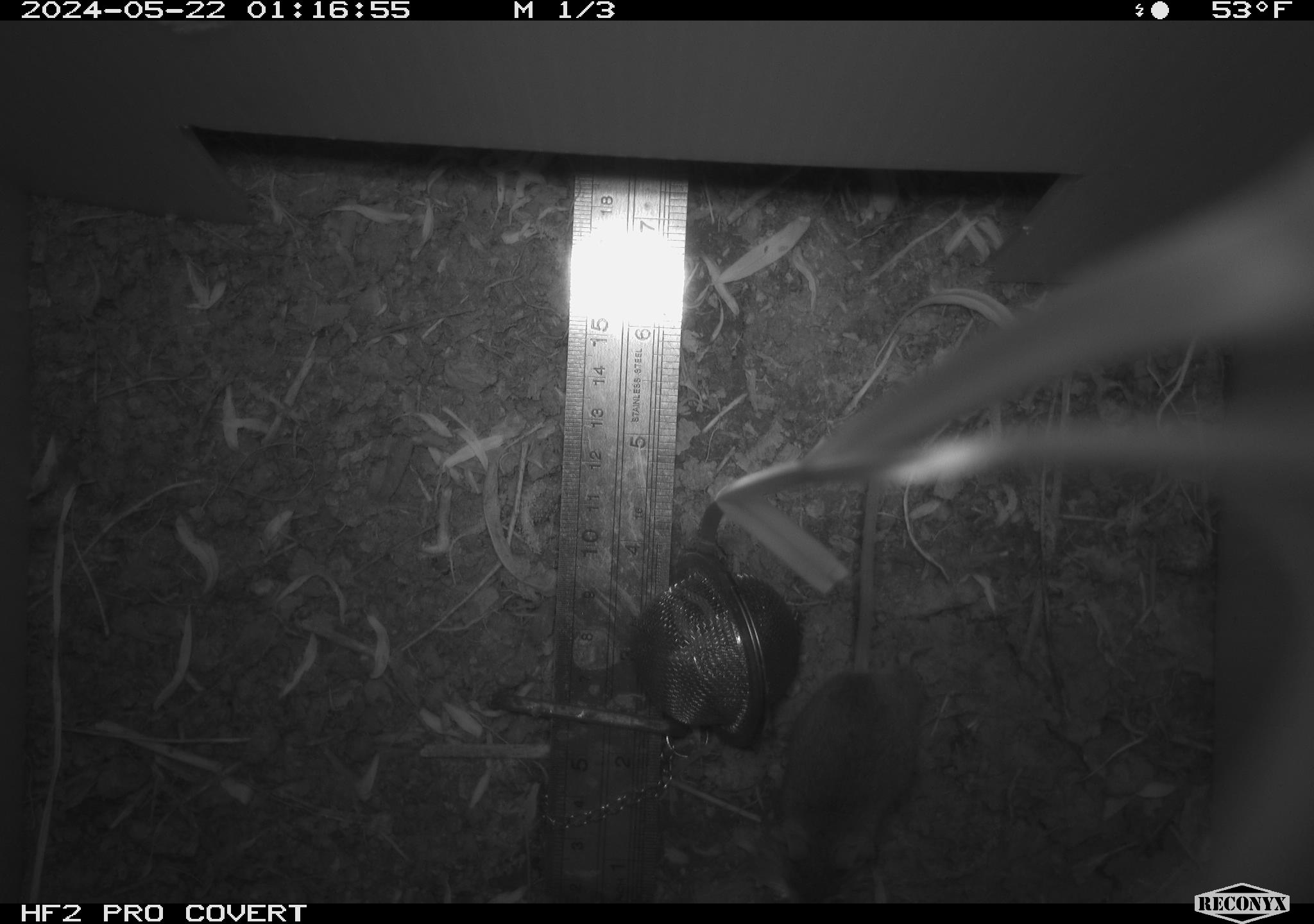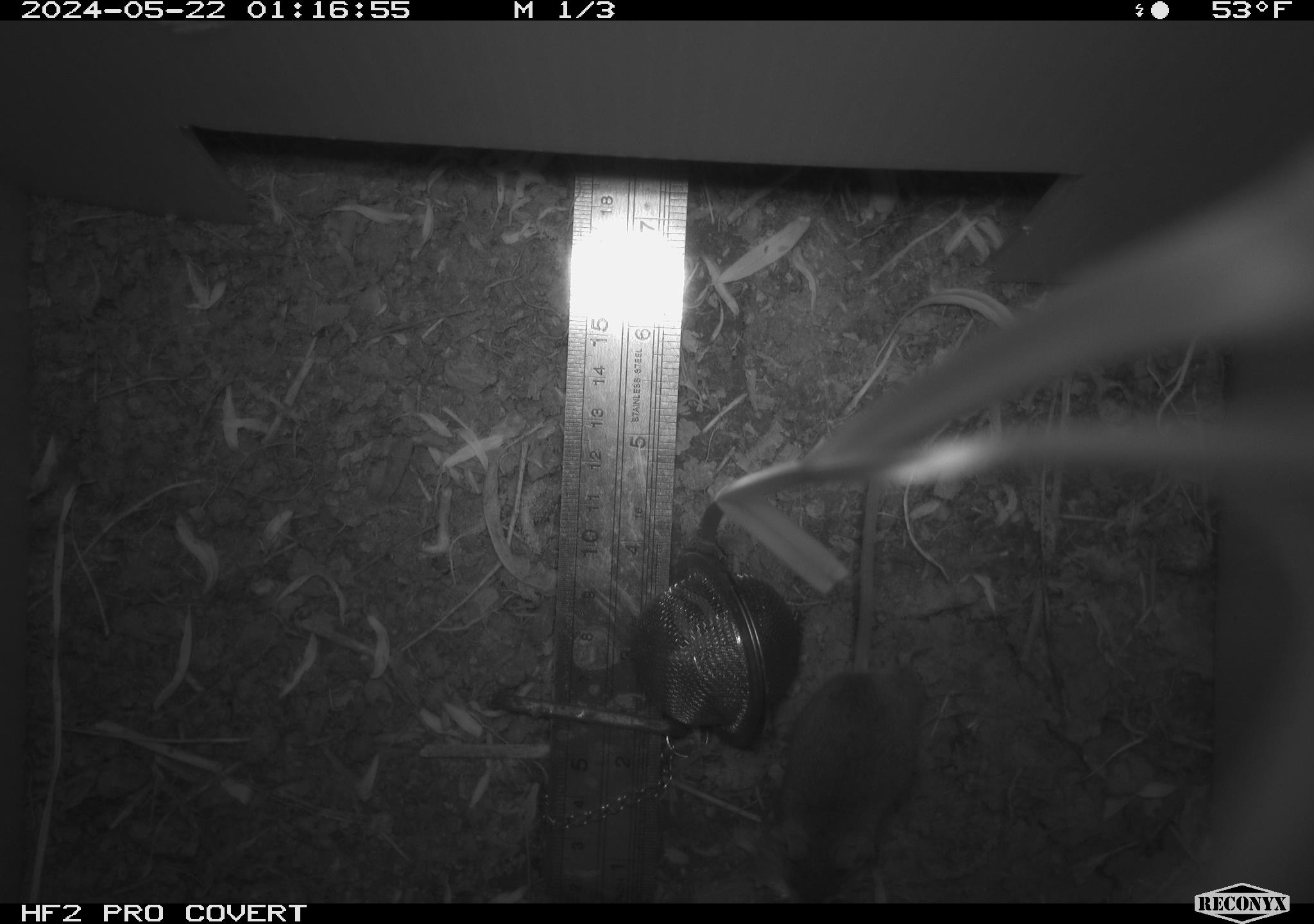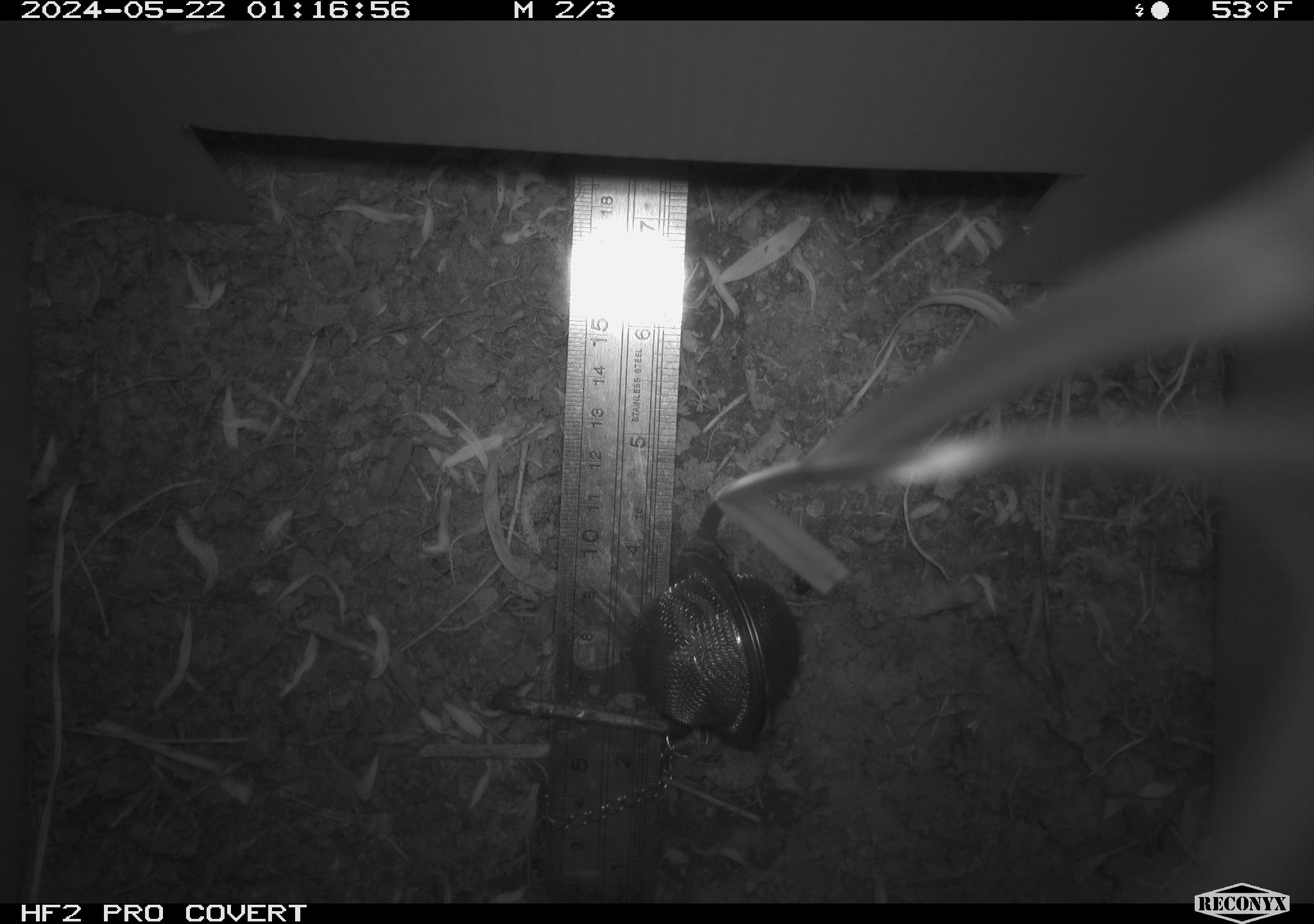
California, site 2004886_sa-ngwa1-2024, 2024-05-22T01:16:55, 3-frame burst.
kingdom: Animalia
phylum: Chordata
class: Mammalia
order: Rodentia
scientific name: Rodentia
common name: mouse species